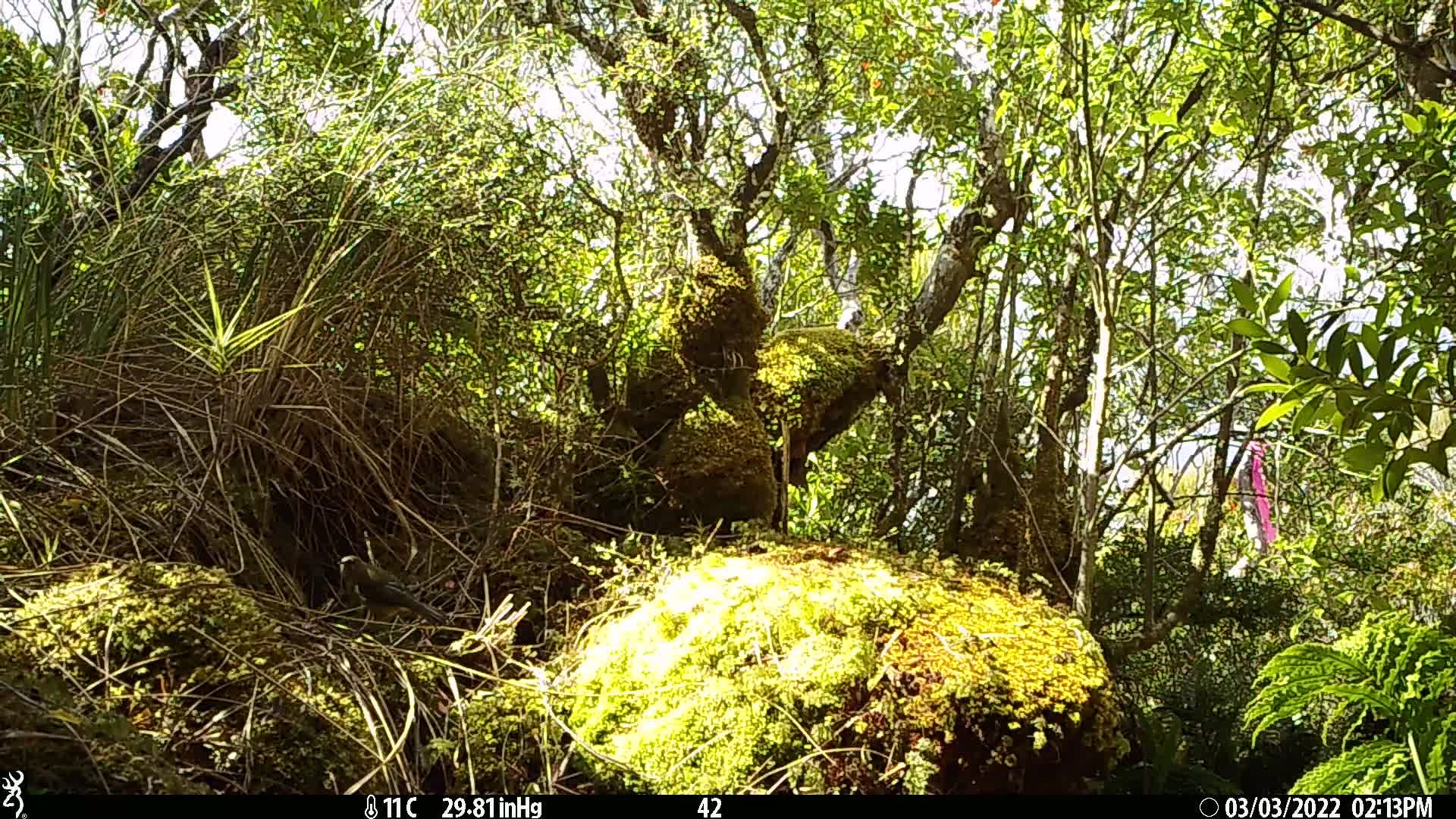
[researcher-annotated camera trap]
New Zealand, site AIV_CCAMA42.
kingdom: Animalia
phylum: Chordata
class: Aves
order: Passeriformes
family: Meliphagidae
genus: Anthornis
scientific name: Anthornis melanura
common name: new zealand bellbird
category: bellbird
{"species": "bellbird (new zealand bellbird) (Anthornis melanura)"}